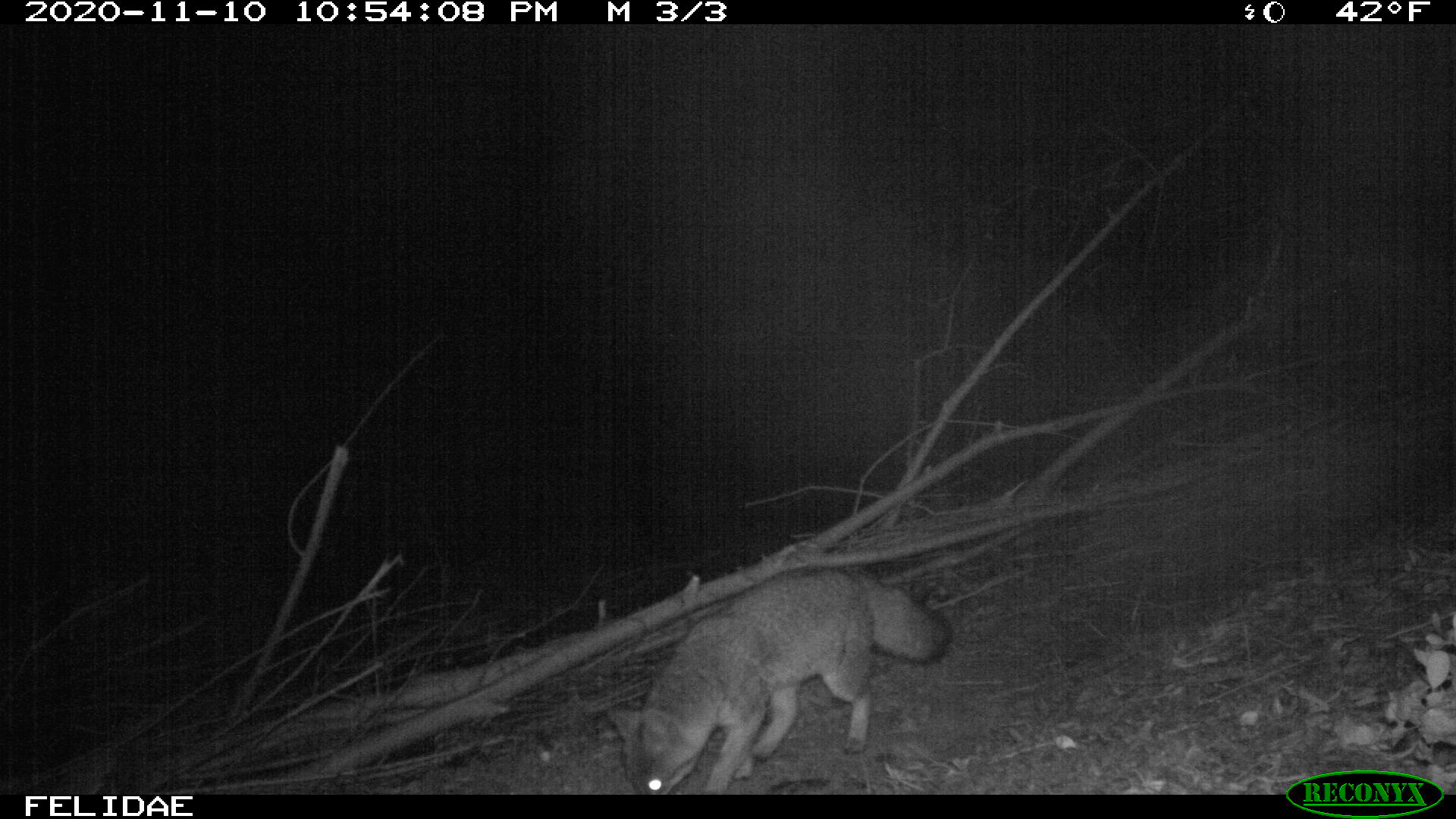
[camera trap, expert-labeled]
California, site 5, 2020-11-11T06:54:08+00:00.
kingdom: Animalia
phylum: Chordata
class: Mammalia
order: Carnivora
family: Canidae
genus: Urocyon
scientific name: Urocyon cinereoargenteus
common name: gray fox